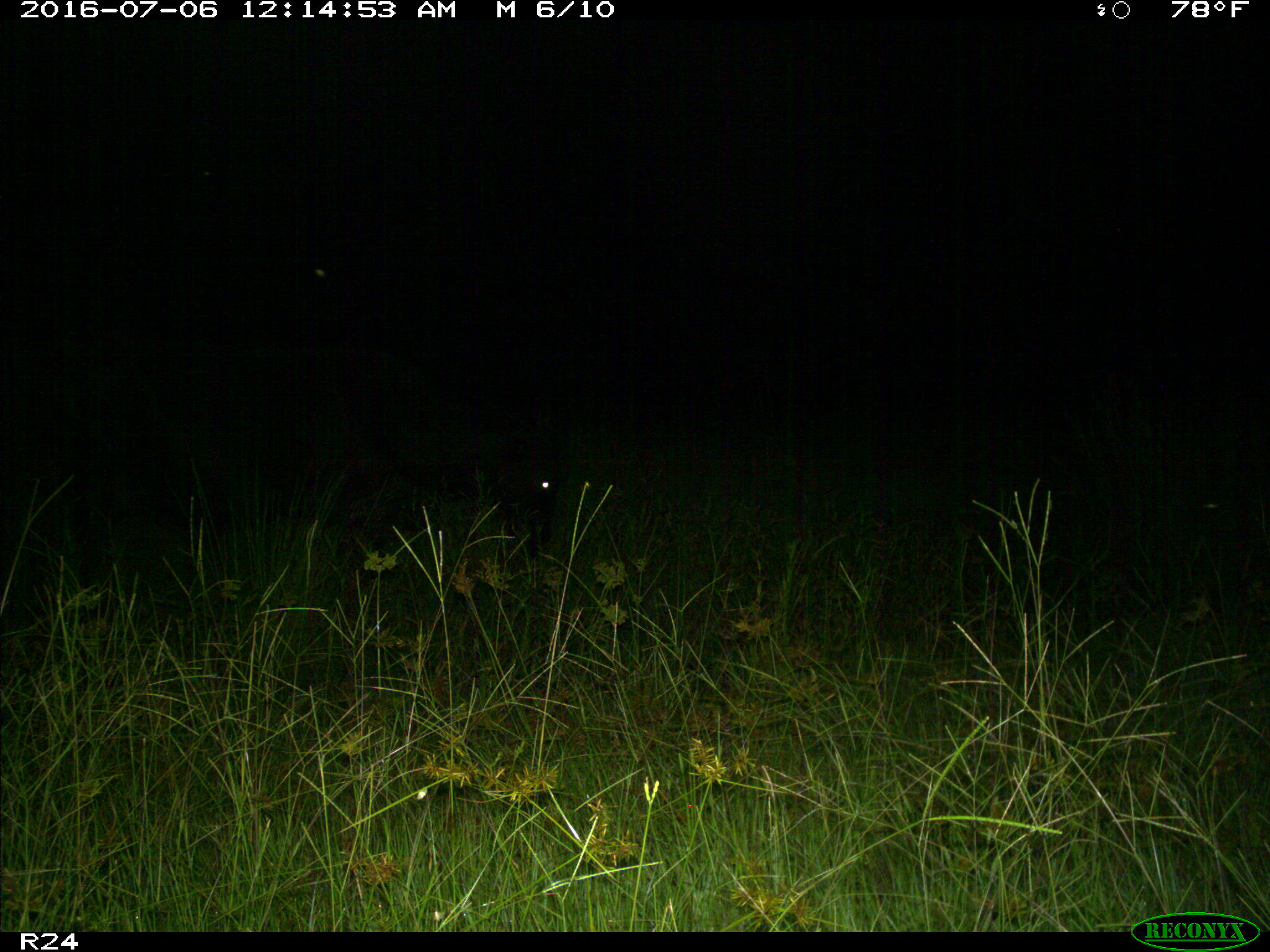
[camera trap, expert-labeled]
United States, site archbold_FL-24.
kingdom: Animalia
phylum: Chordata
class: Mammalia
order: Artiodactyla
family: Bovidae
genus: Bos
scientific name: Bos taurus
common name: domestic cow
Bos taurus (domestic cow).